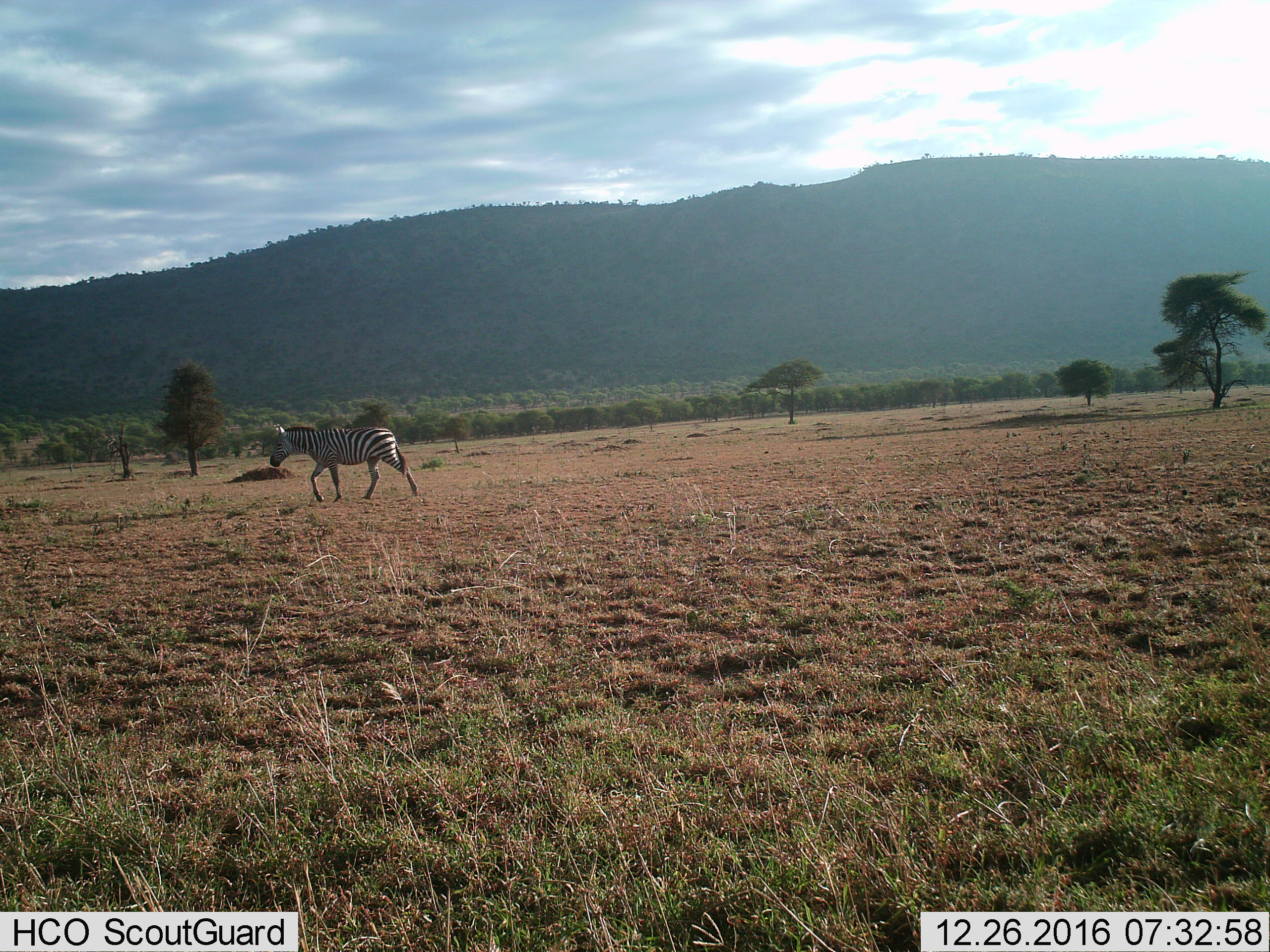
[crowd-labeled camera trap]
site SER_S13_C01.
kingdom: Animalia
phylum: Chordata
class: Mammalia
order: Perissodactyla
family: Equidae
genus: Equus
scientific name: Equus quagga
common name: plains zebra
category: zebraplains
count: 1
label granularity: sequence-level